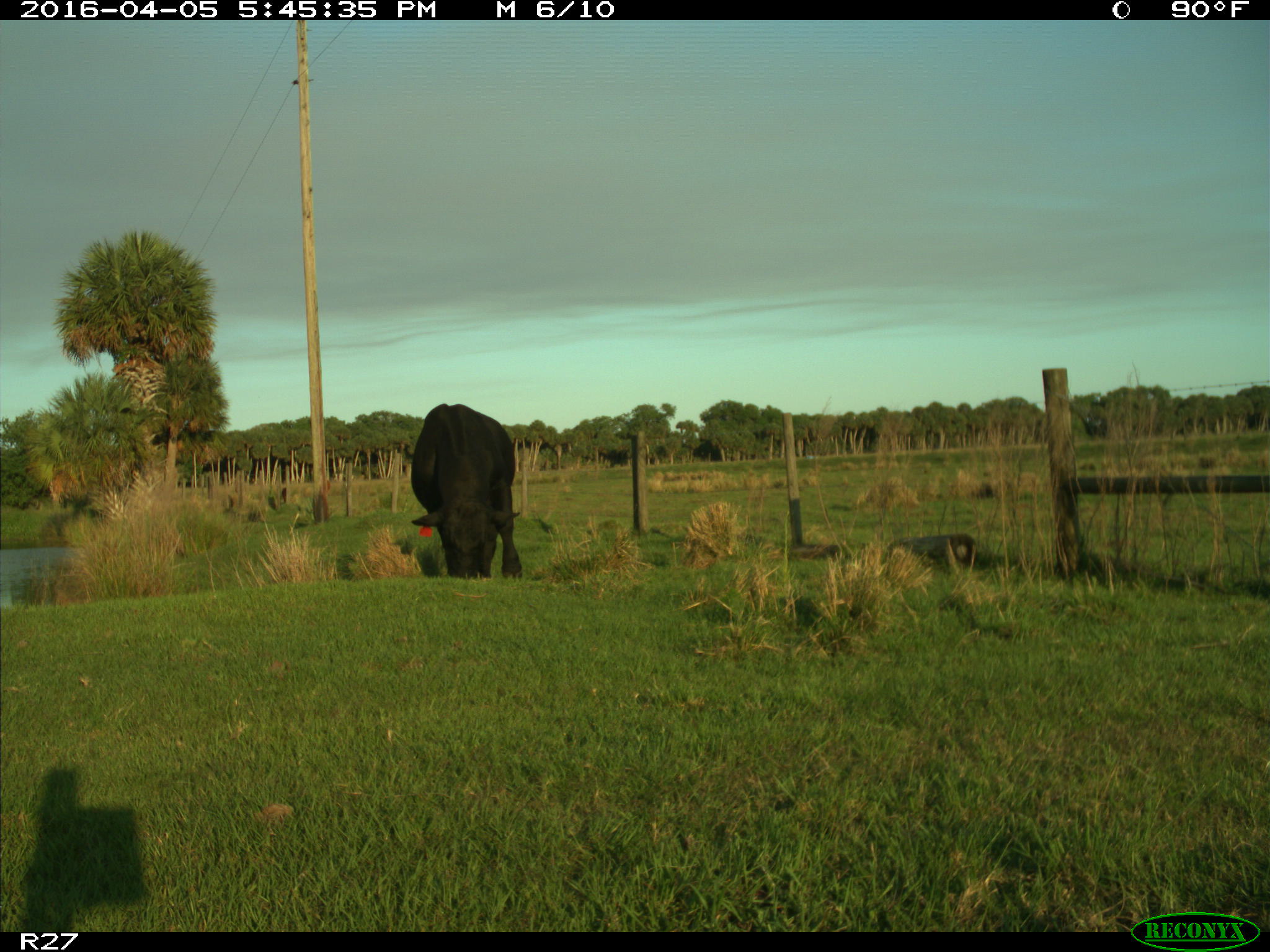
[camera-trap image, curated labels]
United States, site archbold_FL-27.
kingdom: Animalia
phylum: Chordata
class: Mammalia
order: Artiodactyla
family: Bovidae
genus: Bos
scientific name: Bos taurus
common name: domestic cow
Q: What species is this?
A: Bos taurus (domestic cow).